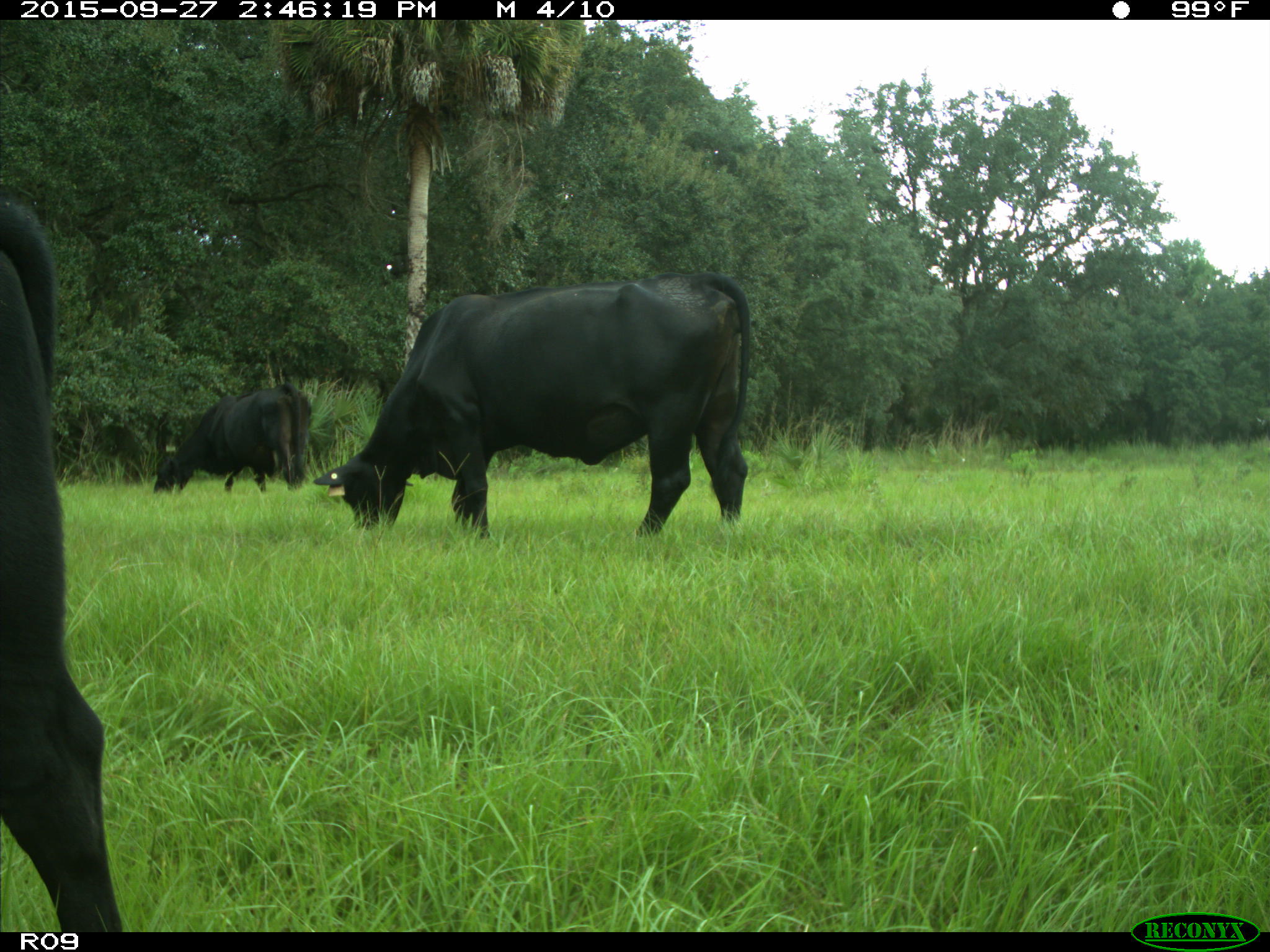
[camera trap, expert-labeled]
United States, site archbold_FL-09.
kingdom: Animalia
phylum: Chordata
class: Mammalia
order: Artiodactyla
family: Bovidae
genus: Bos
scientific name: Bos taurus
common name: domestic cow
Bos taurus (domestic cow).